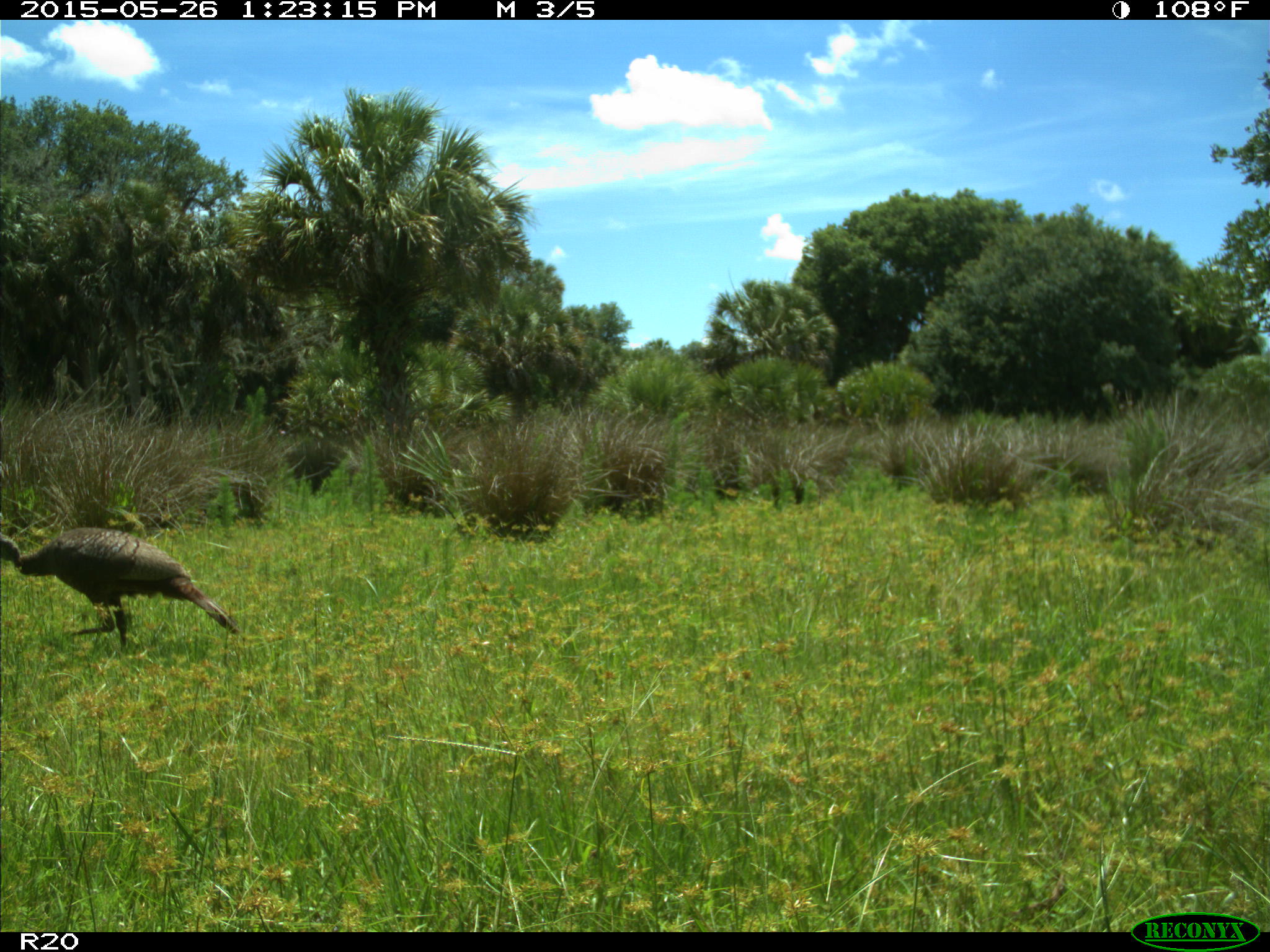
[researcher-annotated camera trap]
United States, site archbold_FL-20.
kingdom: Animalia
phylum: Chordata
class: Aves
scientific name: Aves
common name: birds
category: unidentified bird